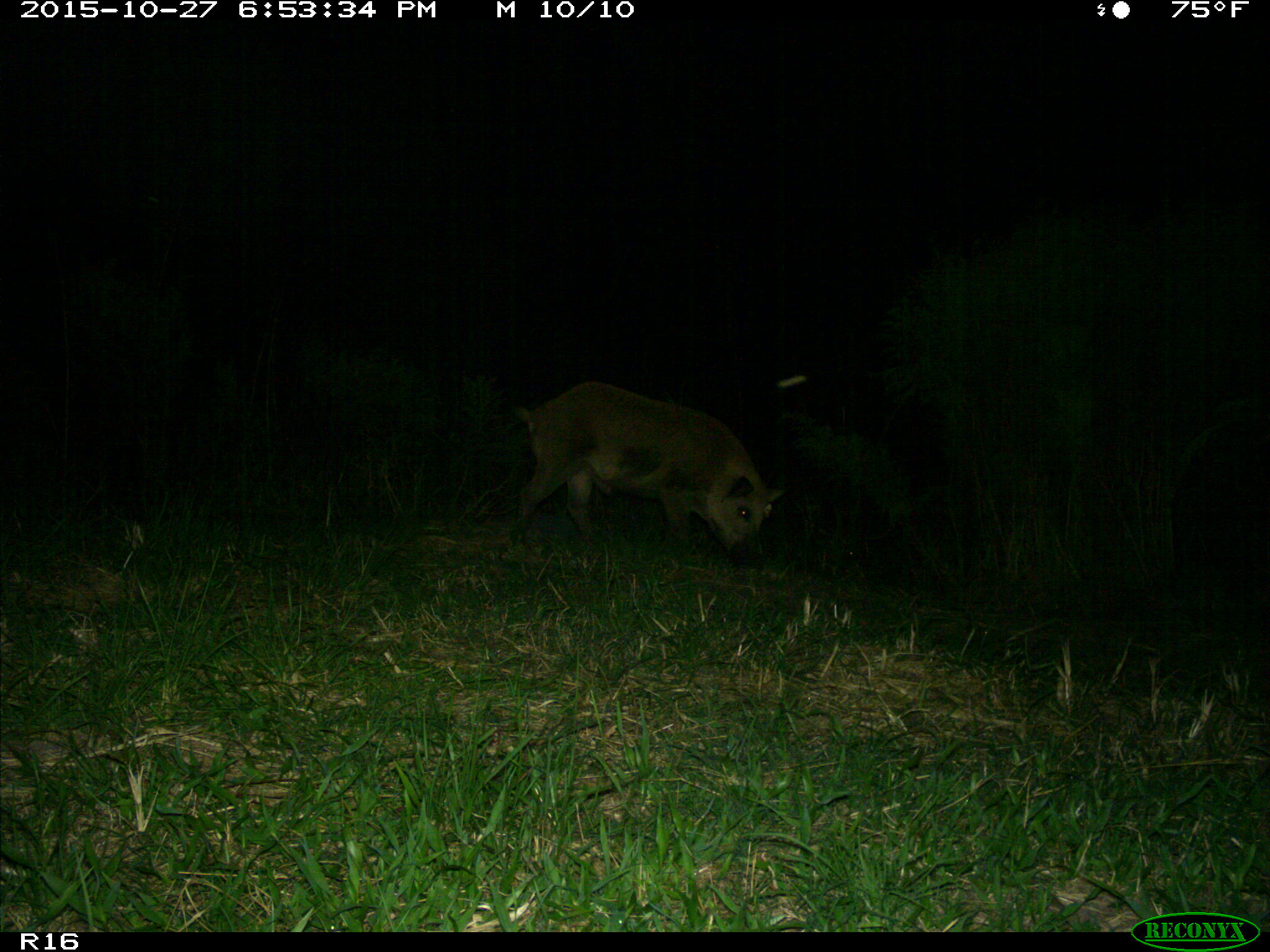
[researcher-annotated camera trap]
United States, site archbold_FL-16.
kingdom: Animalia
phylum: Chordata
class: Mammalia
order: Artiodactyla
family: Suidae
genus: Sus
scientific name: Sus scrofa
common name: wild boar